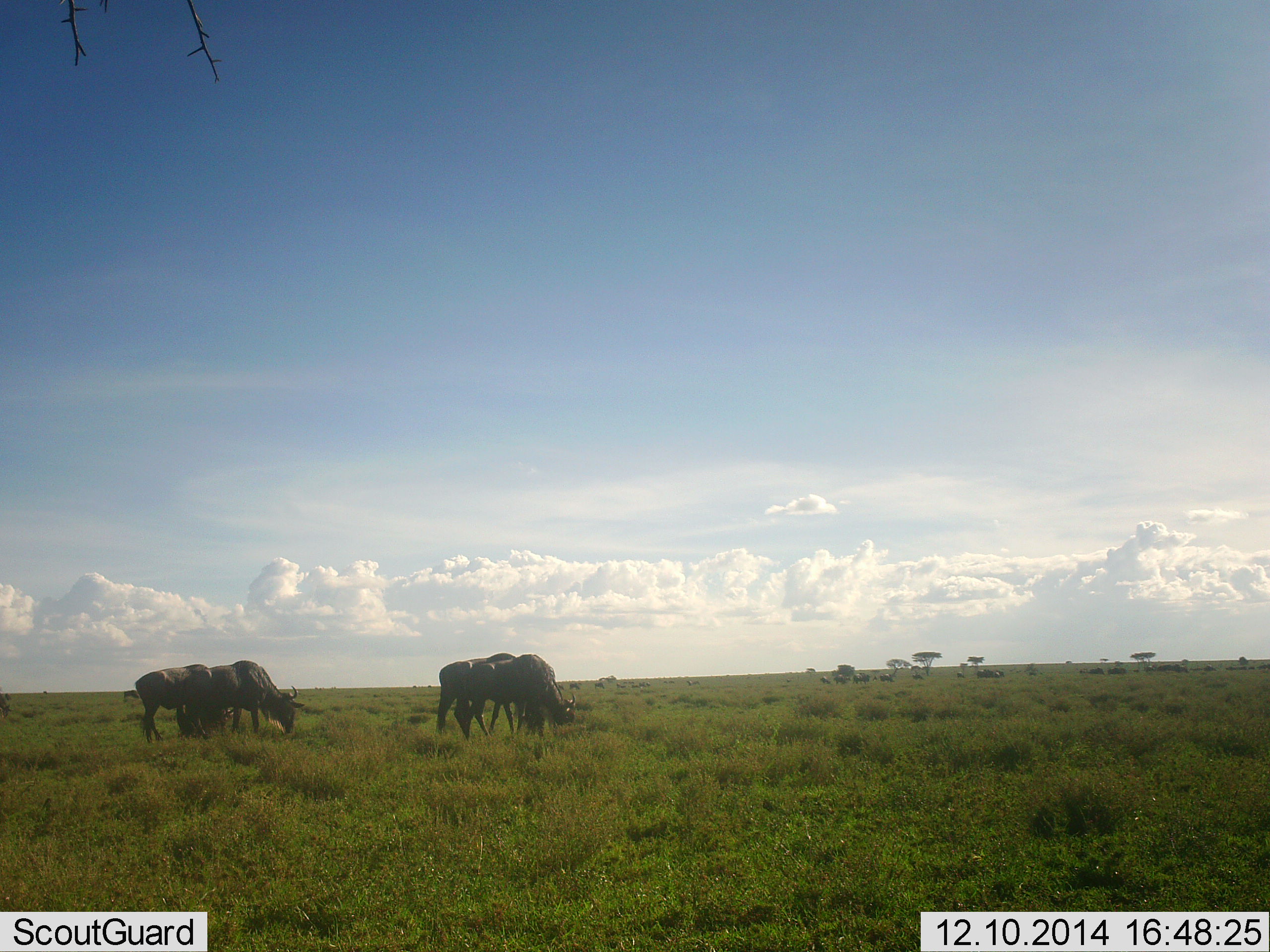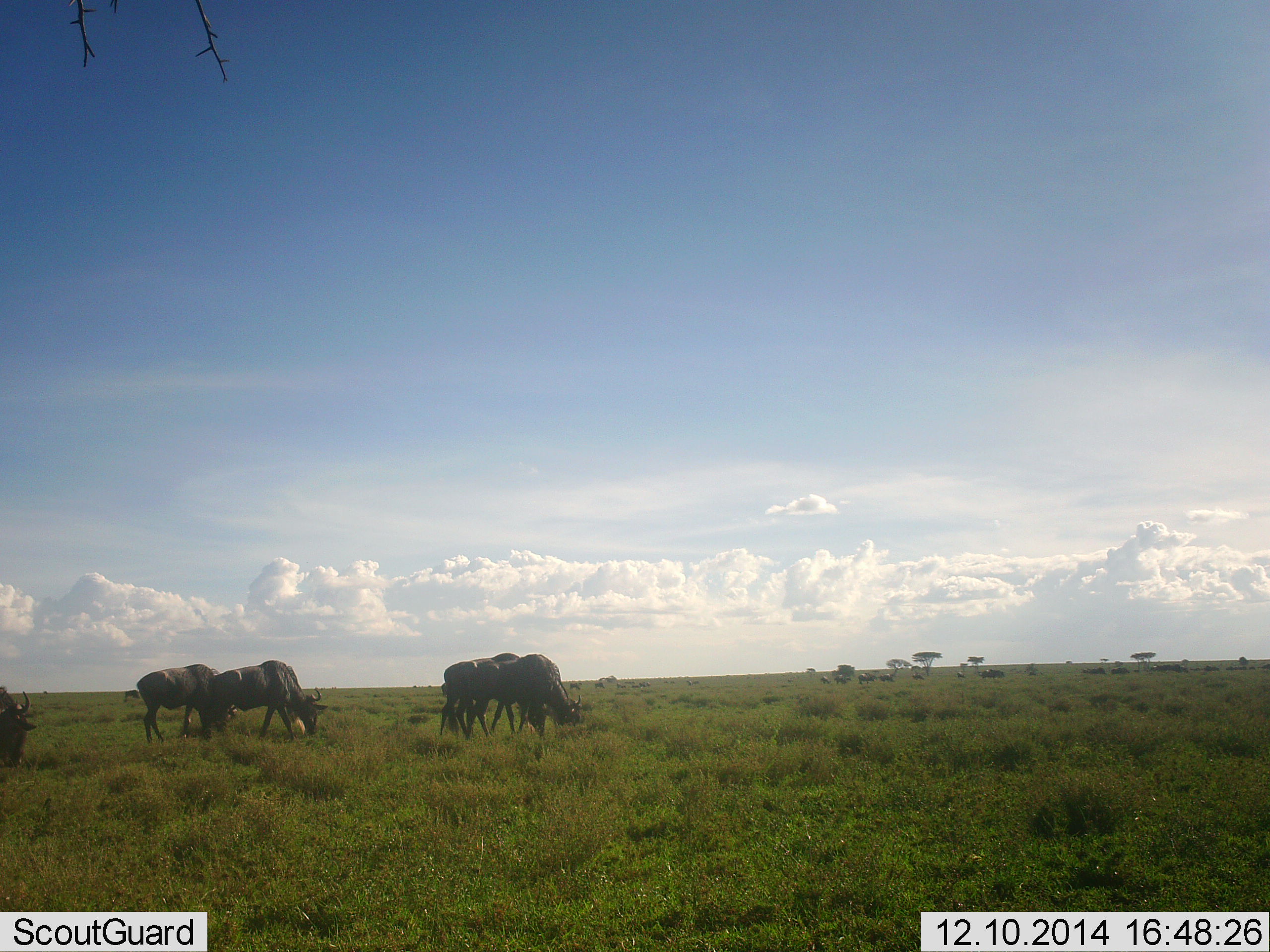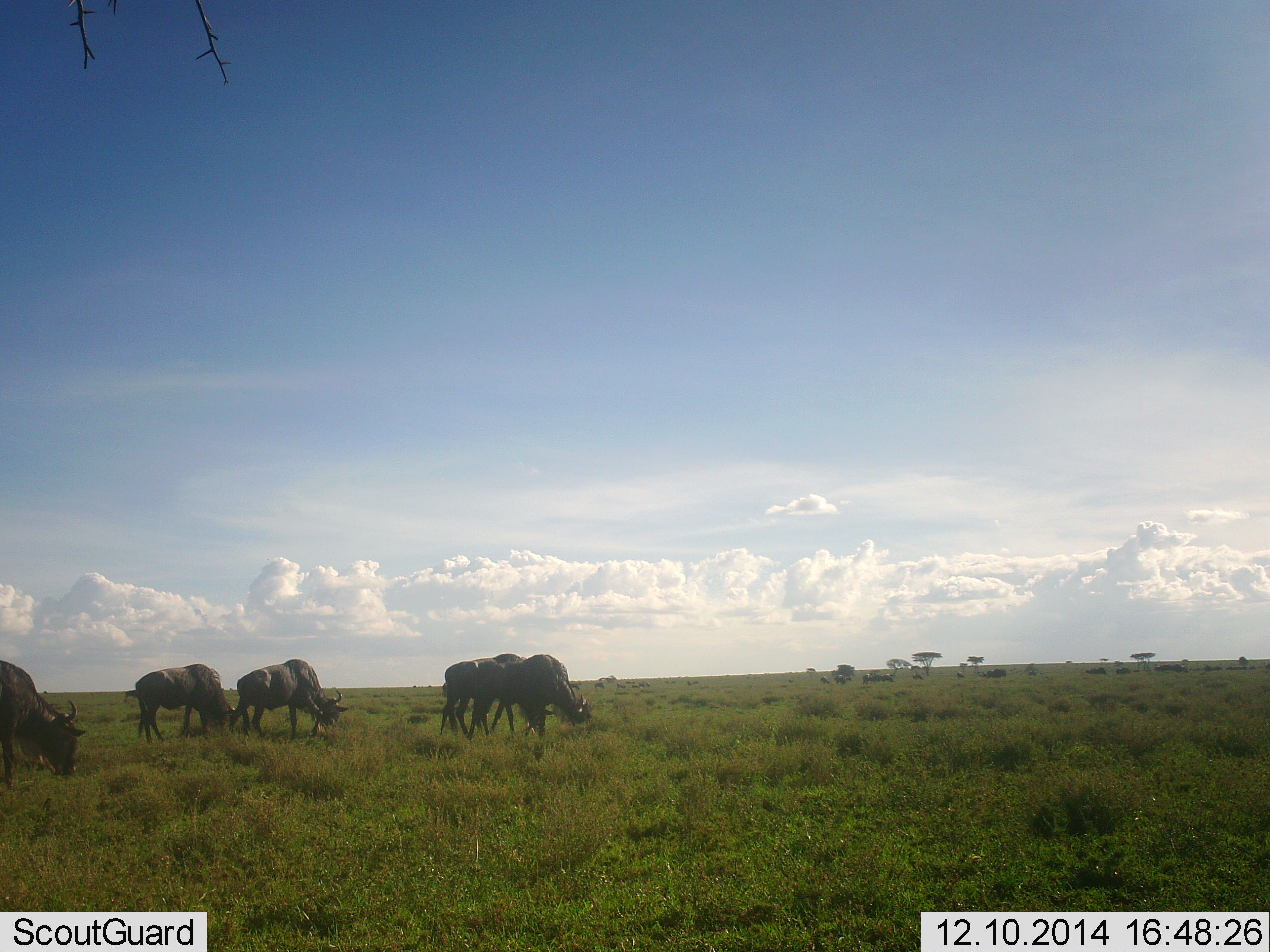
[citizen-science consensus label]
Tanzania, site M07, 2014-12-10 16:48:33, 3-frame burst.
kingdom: Animalia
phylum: Chordata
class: Mammalia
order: Artiodactyla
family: Bovidae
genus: Connochaetes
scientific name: Connochaetes taurinus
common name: blue wildebeest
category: wildebeest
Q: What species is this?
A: Wildebeest (blue wildebeest) (Connochaetes taurinus).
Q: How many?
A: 5.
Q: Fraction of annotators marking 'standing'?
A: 18%.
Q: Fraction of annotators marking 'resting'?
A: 0%.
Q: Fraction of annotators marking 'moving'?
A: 64%.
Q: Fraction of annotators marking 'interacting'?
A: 0%.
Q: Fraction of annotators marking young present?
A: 0%.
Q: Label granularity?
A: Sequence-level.